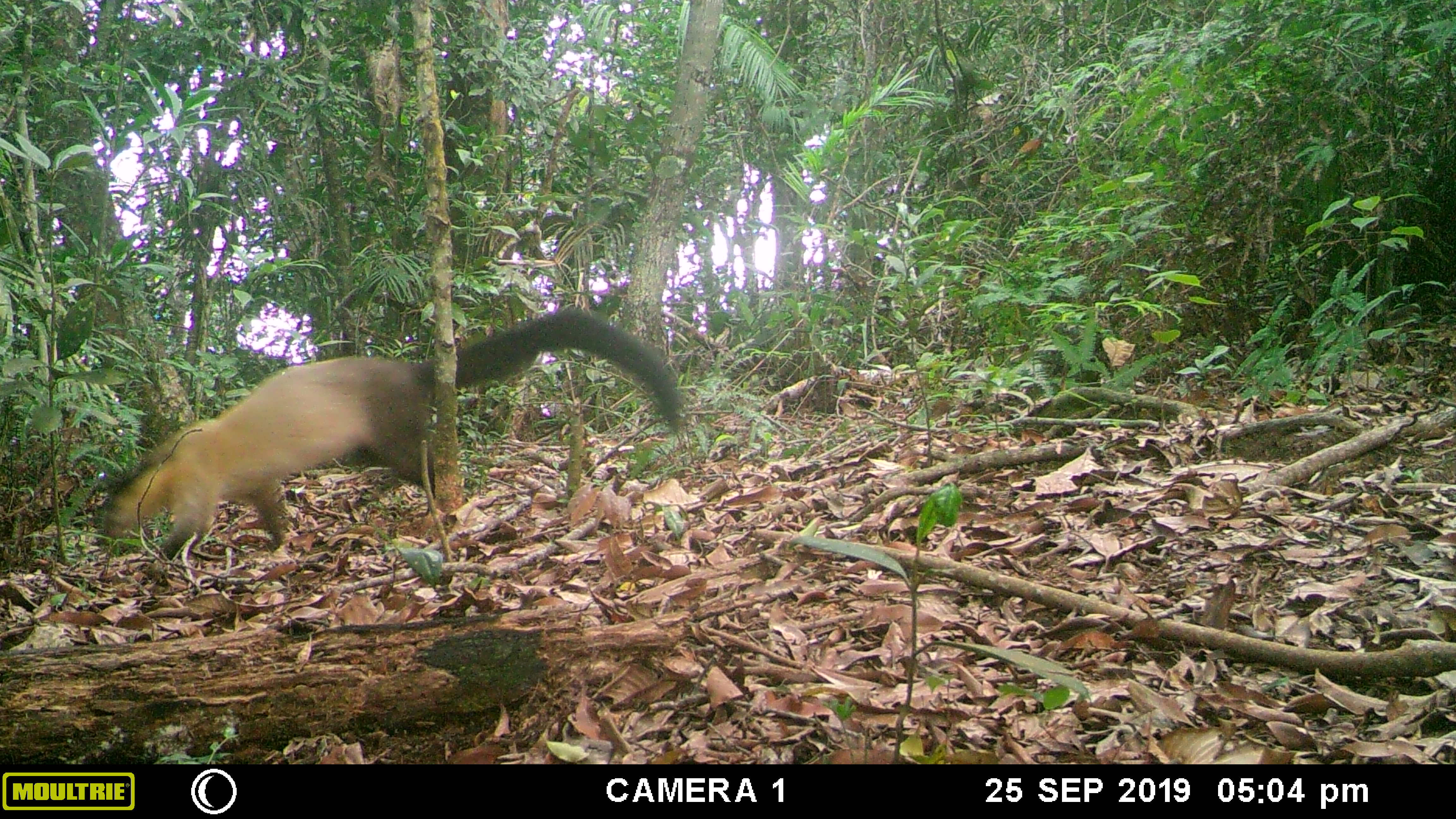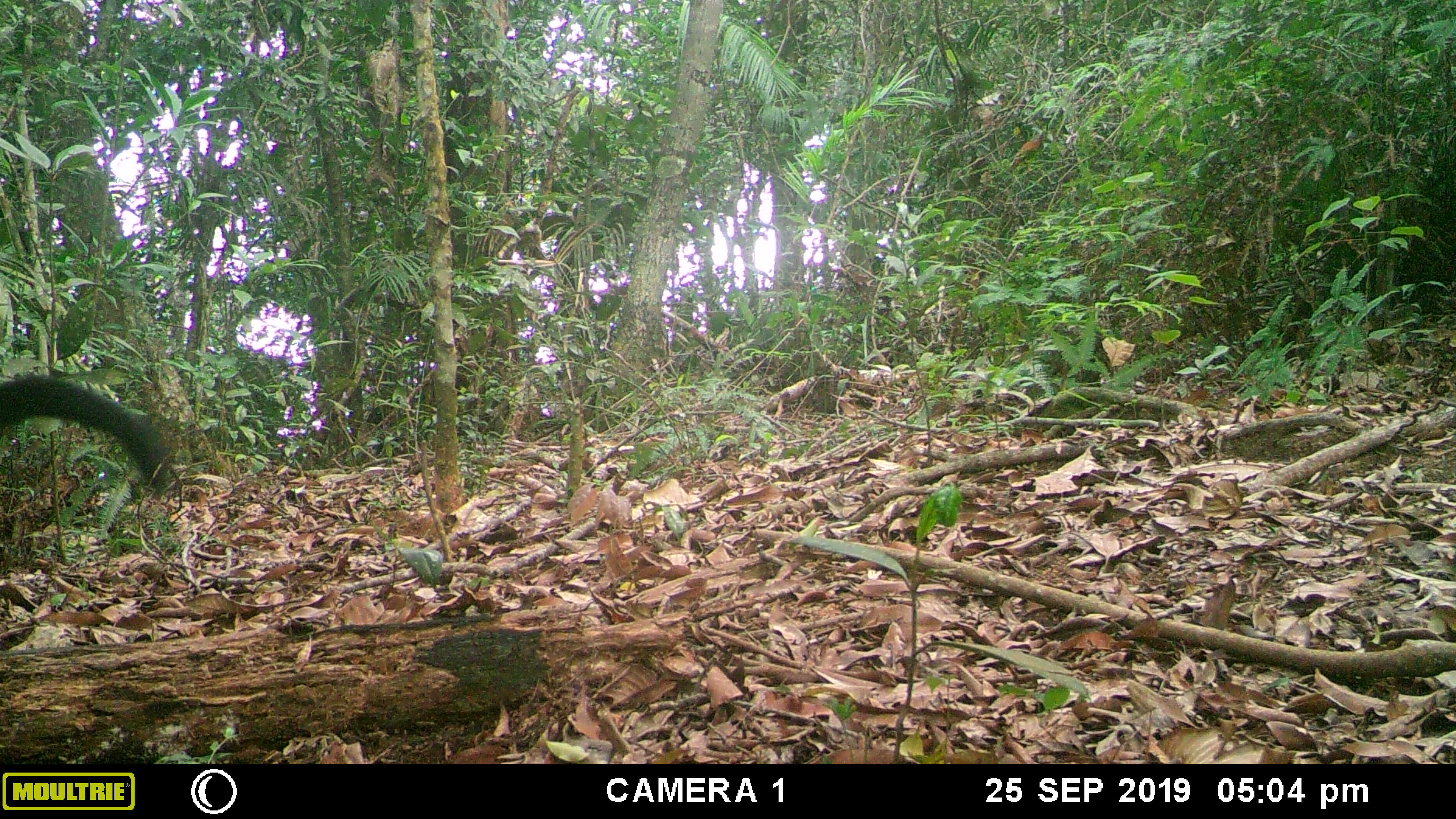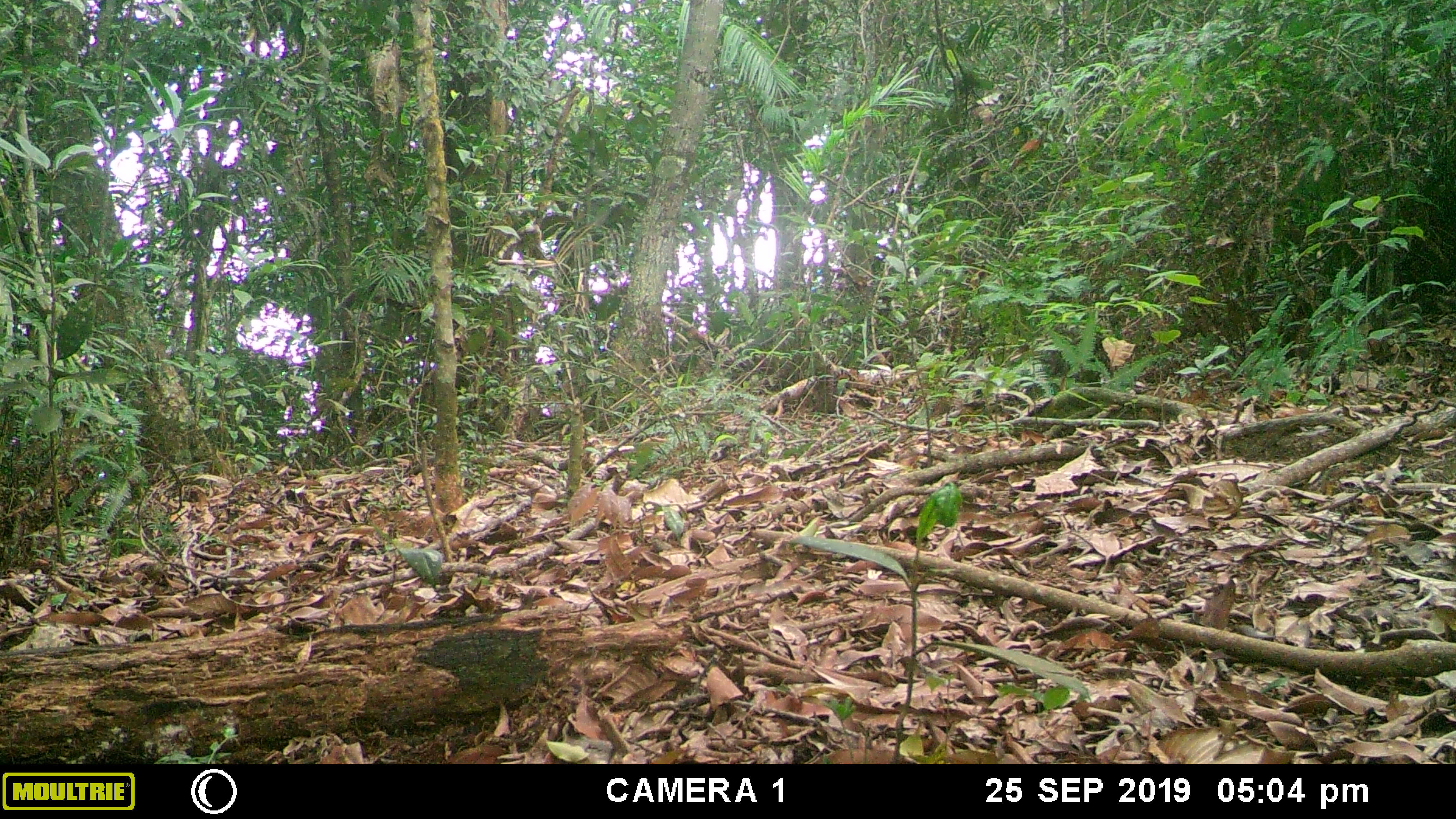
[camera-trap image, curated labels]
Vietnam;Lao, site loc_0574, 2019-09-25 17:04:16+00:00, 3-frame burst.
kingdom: Animalia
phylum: Chordata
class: Mammalia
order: Carnivora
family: Mustelidae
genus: Martes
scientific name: Martes flavigula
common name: yellow-throated marten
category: yellow throated marten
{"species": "yellow throated marten (yellow-throated marten) (Martes flavigula)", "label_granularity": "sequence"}